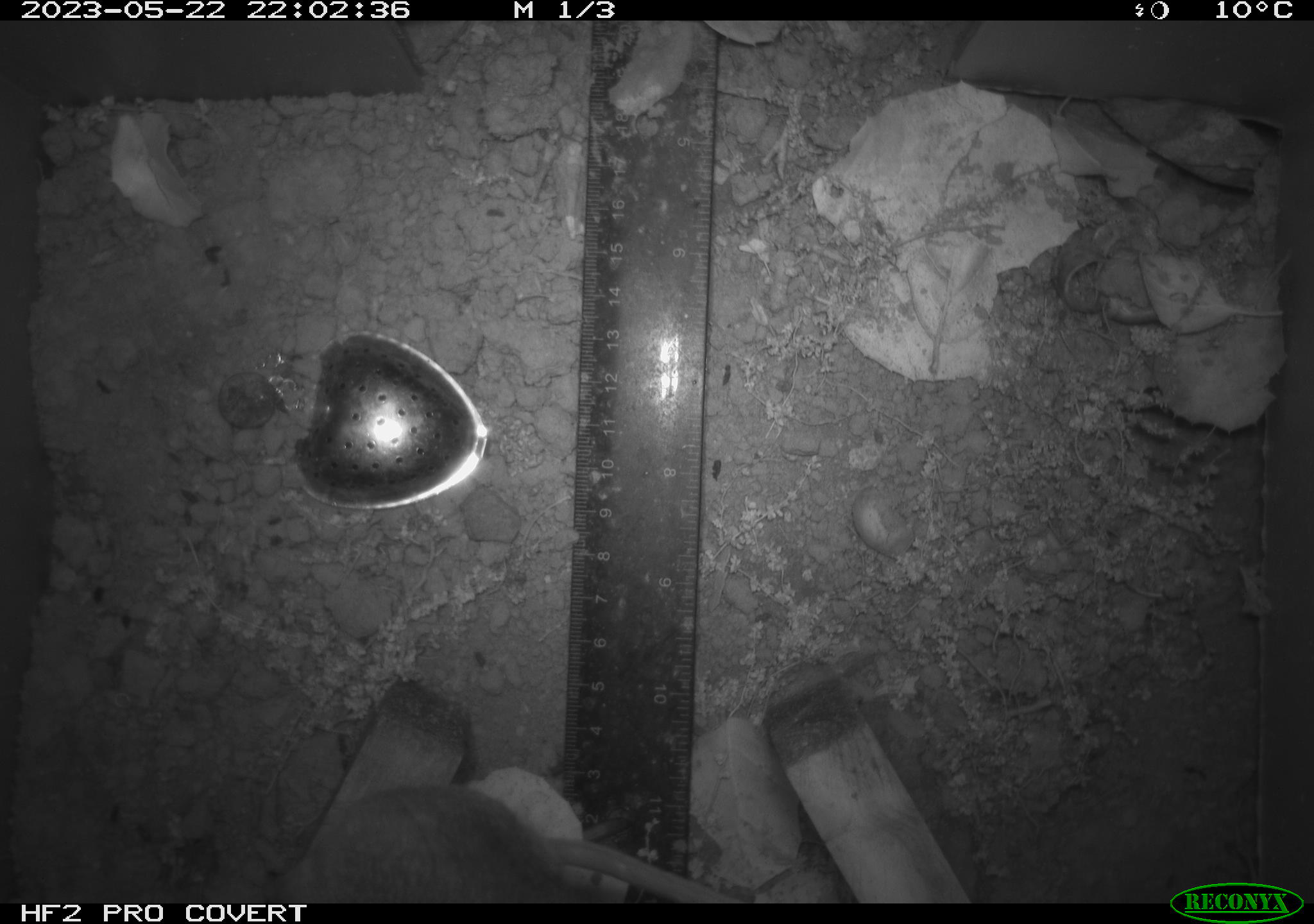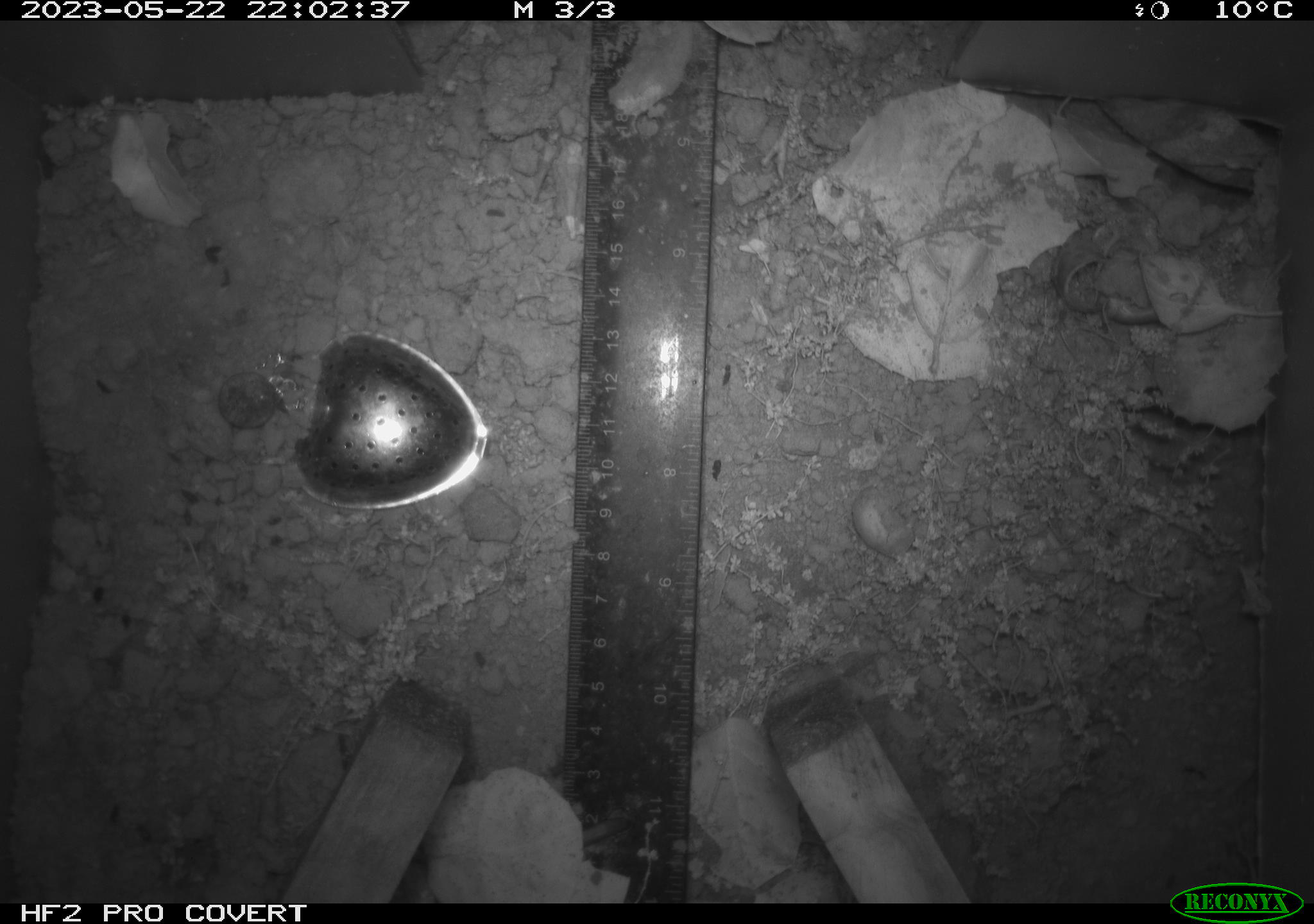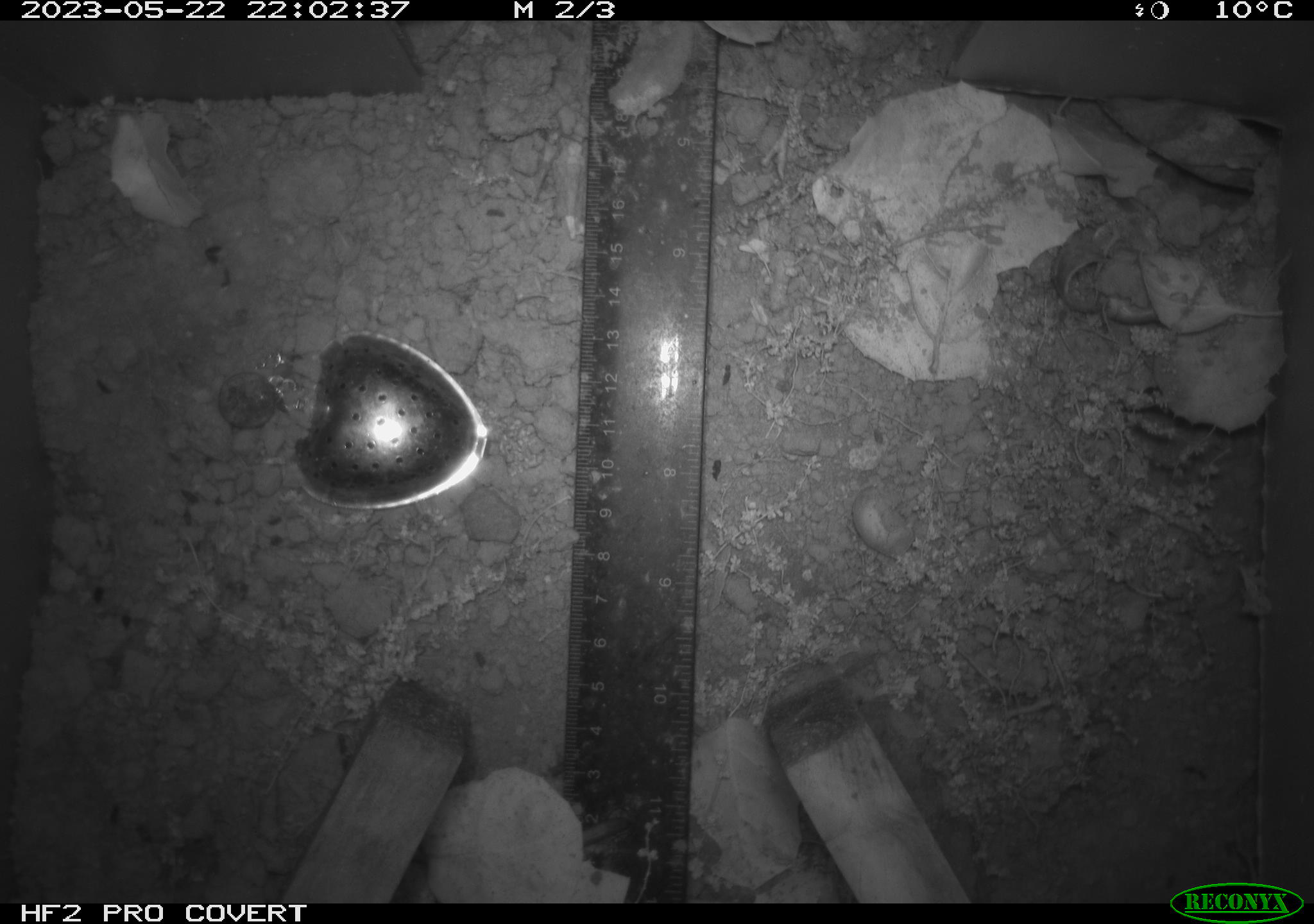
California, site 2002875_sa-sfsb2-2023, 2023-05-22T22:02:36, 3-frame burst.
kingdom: Animalia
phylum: Chordata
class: Mammalia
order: Rodentia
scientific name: Rodentia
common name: mouse species